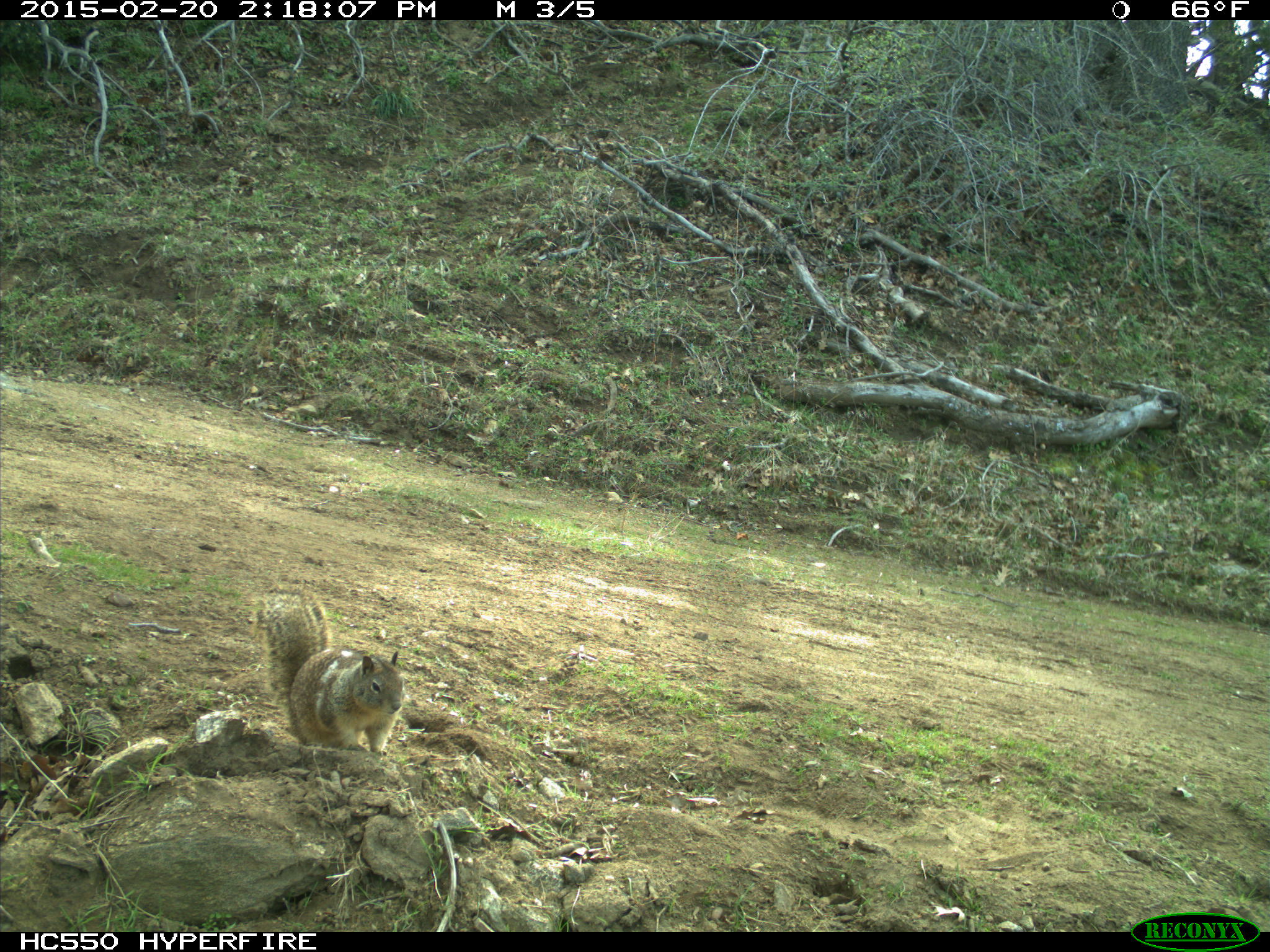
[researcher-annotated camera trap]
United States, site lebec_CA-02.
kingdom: Animalia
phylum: Chordata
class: Mammalia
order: Rodentia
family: Sciuridae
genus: Otospermophilus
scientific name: Otospermophilus beecheyi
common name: california ground squirrel